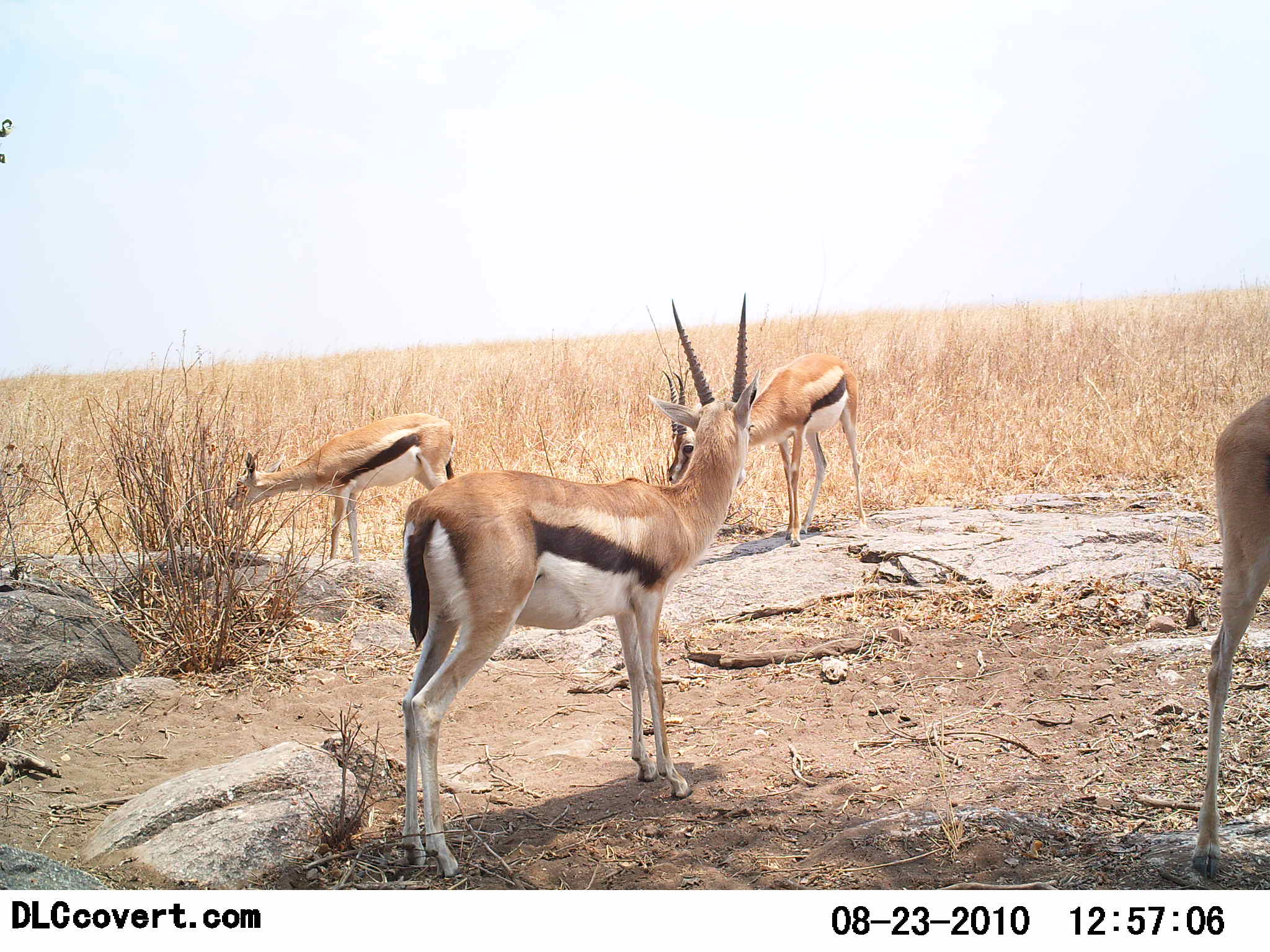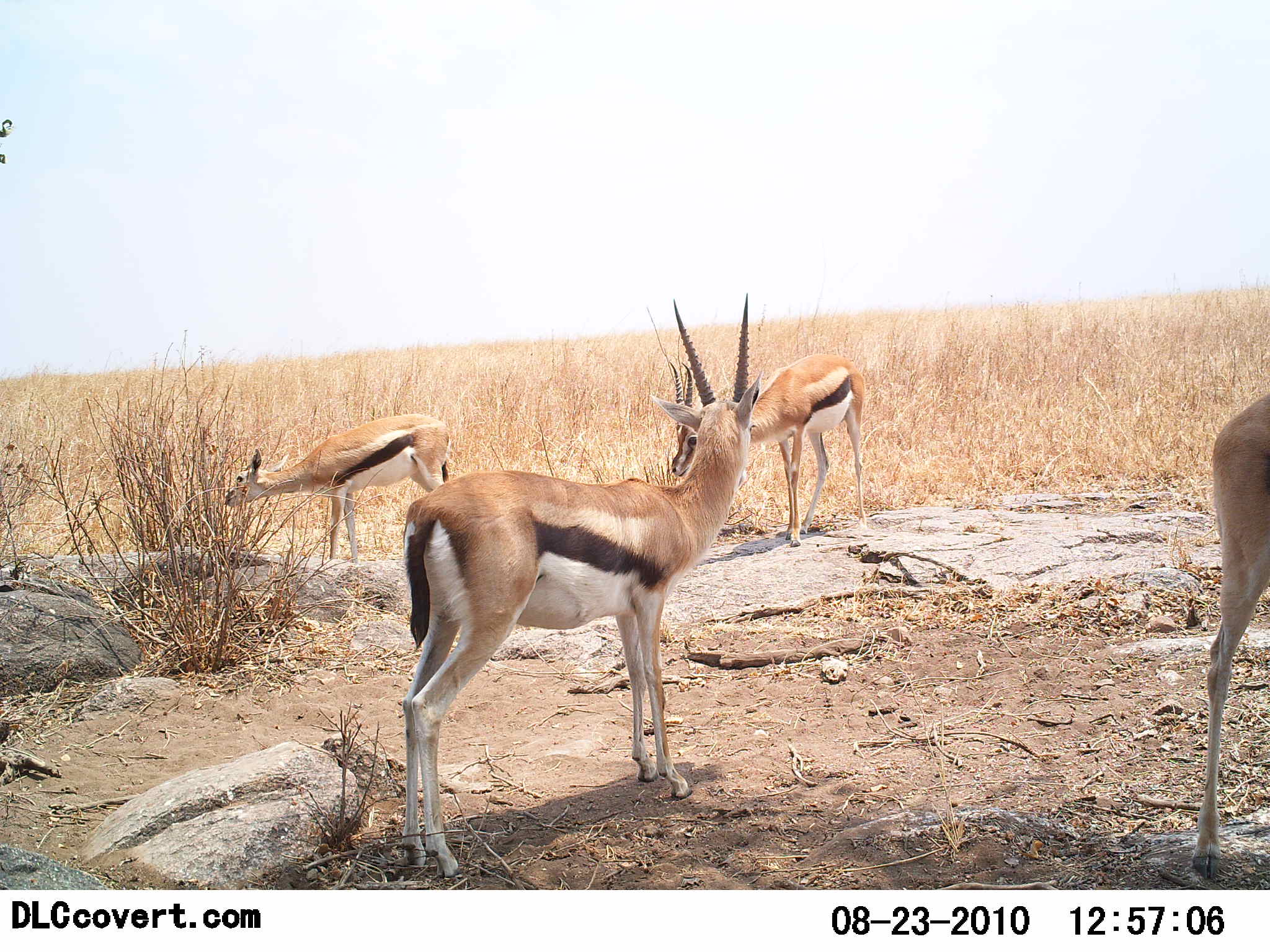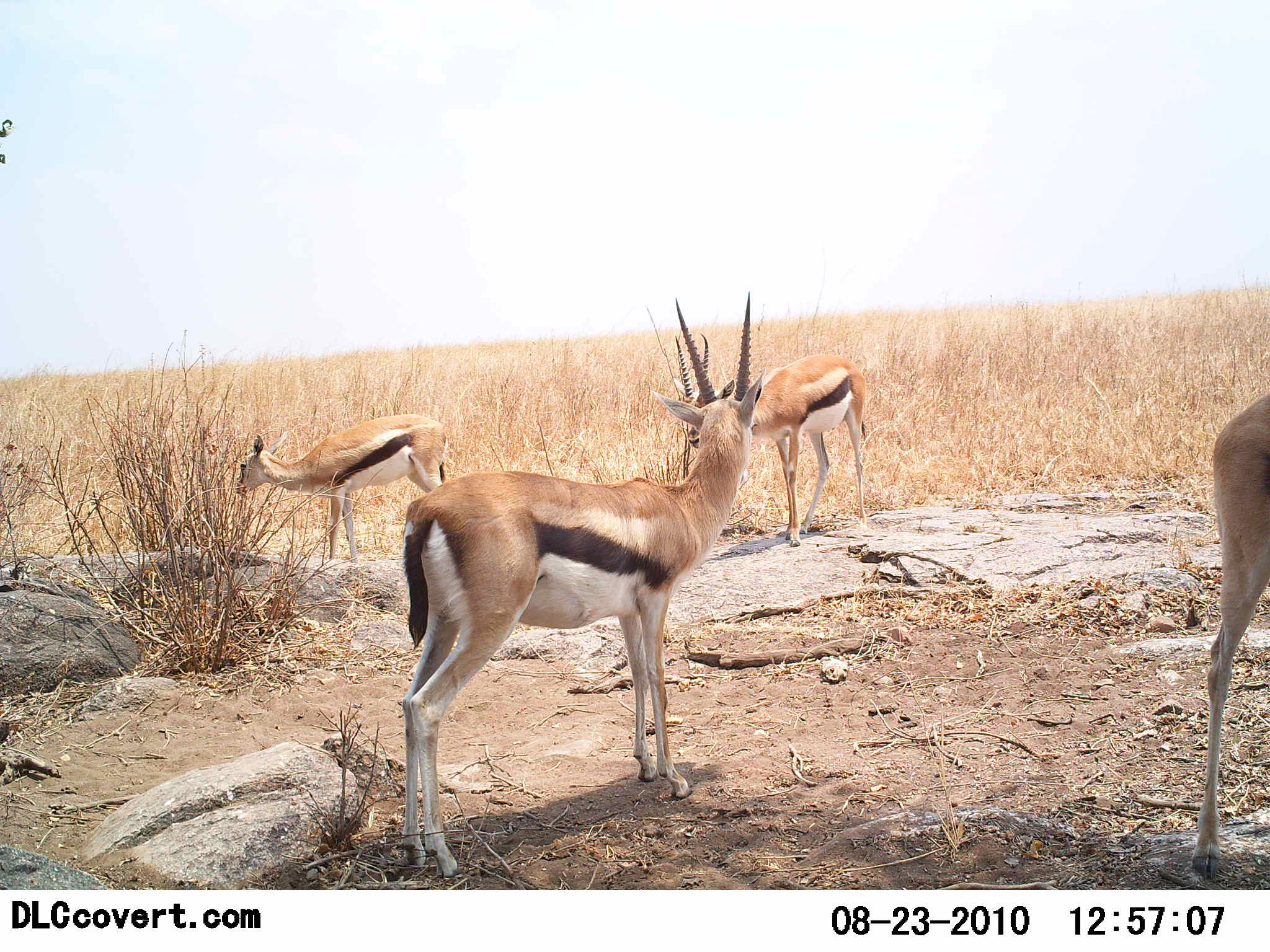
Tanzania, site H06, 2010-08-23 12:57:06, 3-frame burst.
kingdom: Animalia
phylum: Chordata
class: Mammalia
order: Artiodactyla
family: Bovidae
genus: Eudorcas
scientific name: Eudorcas thomsonii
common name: thomson's gazelle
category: gazellethomsons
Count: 4.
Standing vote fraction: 91%.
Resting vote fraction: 0%.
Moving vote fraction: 0%.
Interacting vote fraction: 0%.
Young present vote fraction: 0%.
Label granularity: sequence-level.